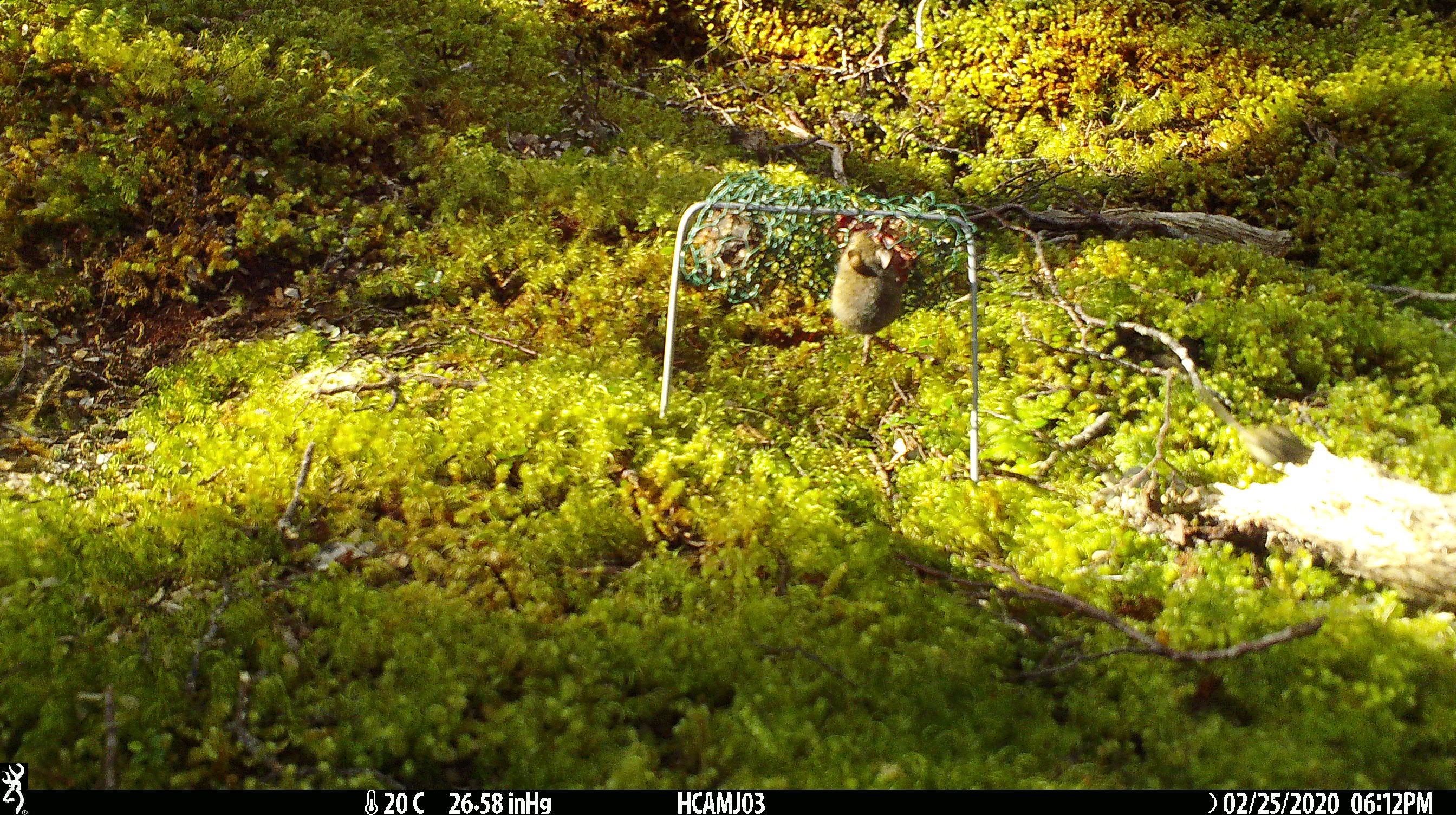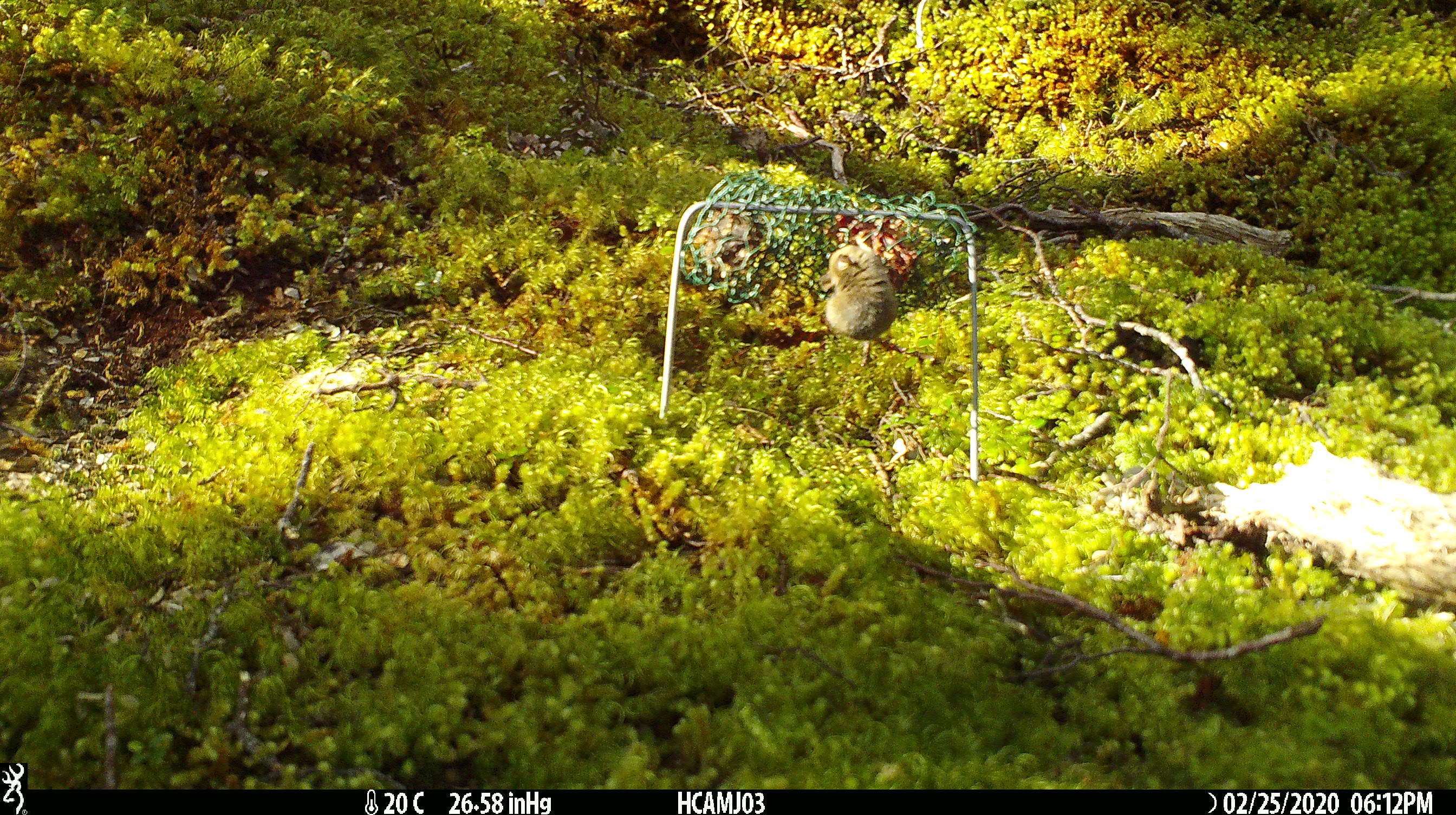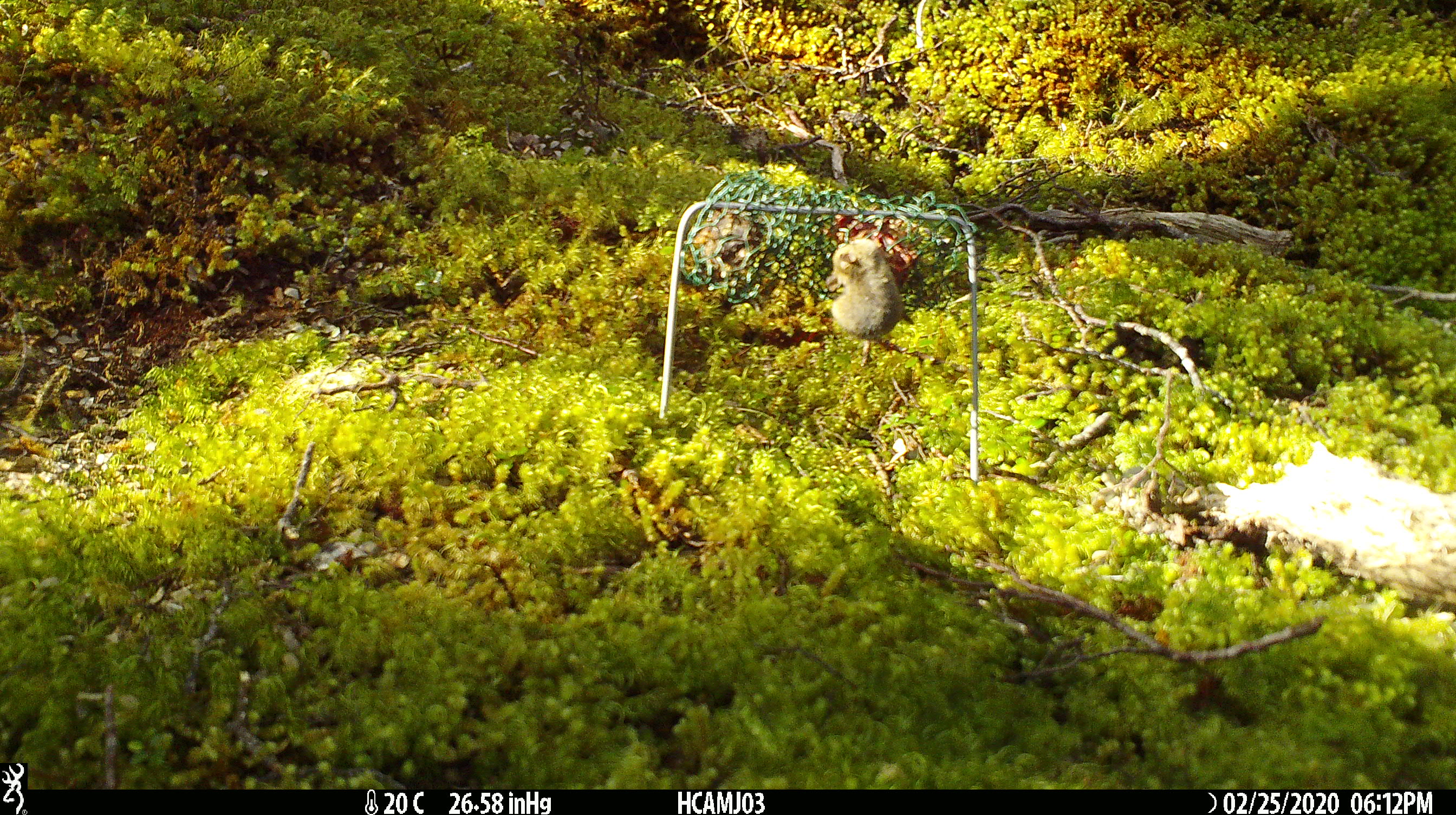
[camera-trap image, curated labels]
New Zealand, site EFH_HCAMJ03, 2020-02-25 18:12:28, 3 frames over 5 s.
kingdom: Animalia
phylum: Chordata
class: Mammalia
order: Rodentia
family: Muridae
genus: Mus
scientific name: Mus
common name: mouse